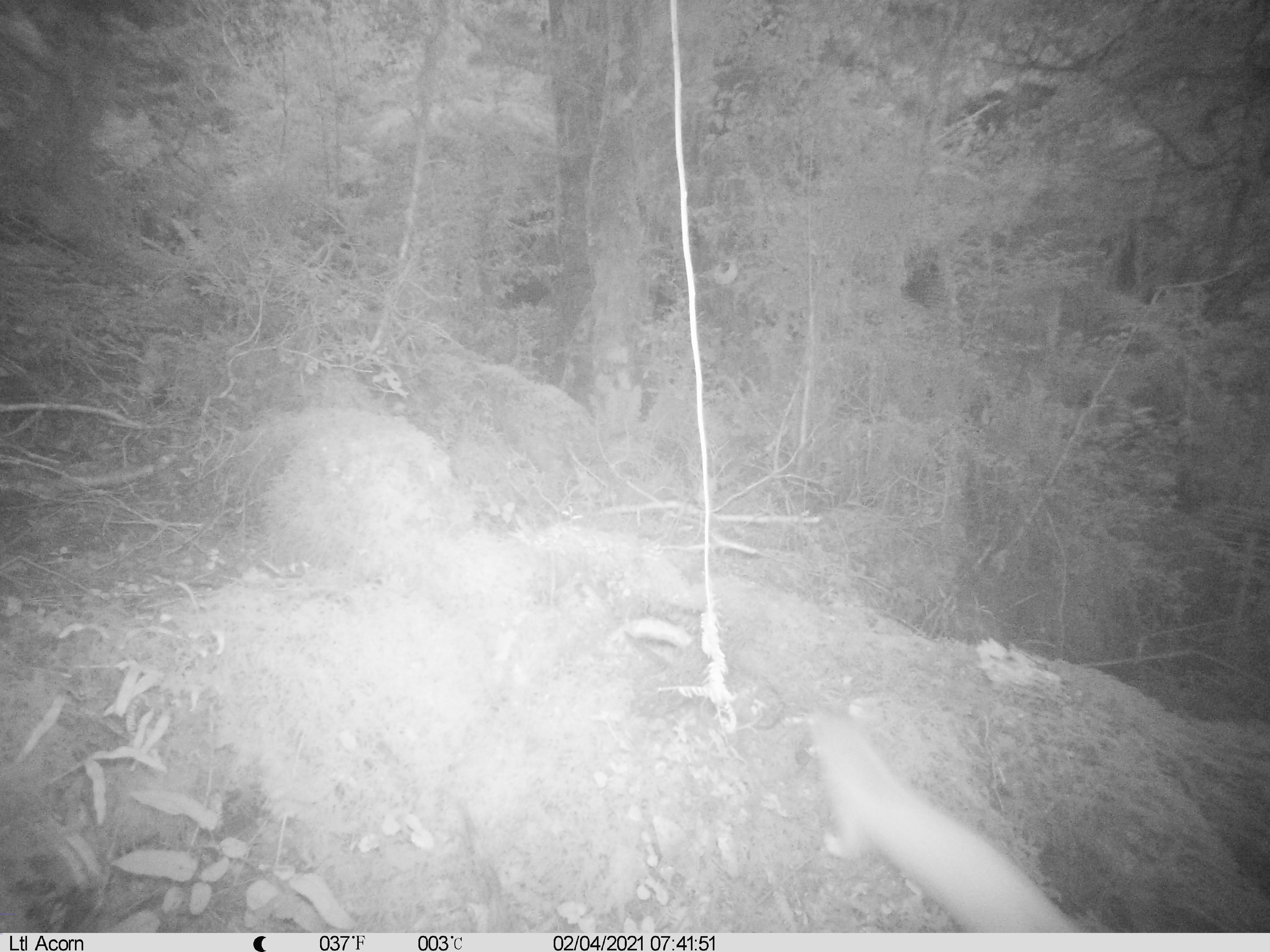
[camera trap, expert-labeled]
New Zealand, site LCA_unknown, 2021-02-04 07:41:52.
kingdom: Animalia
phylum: Chordata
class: Mammalia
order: Carnivora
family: Mustelidae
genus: Mustela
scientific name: Mustela erminea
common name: stoat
Stoat (Mustela erminea).